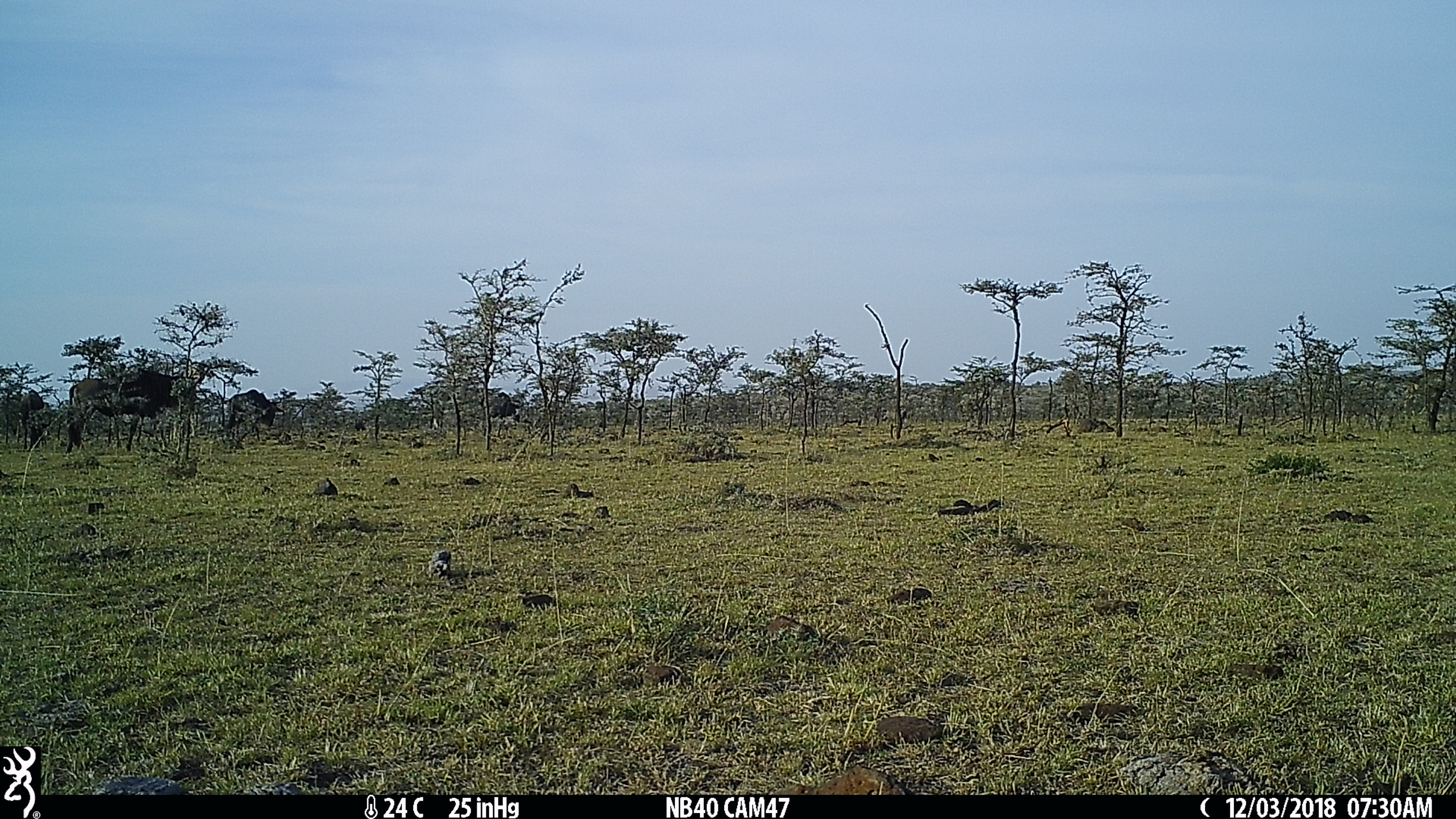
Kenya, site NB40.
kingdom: Animalia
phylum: Chordata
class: Mammalia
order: Artiodactyla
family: Bovidae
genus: Connochaetes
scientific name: Connochaetes taurinus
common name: blue wildebeest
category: wildebeest